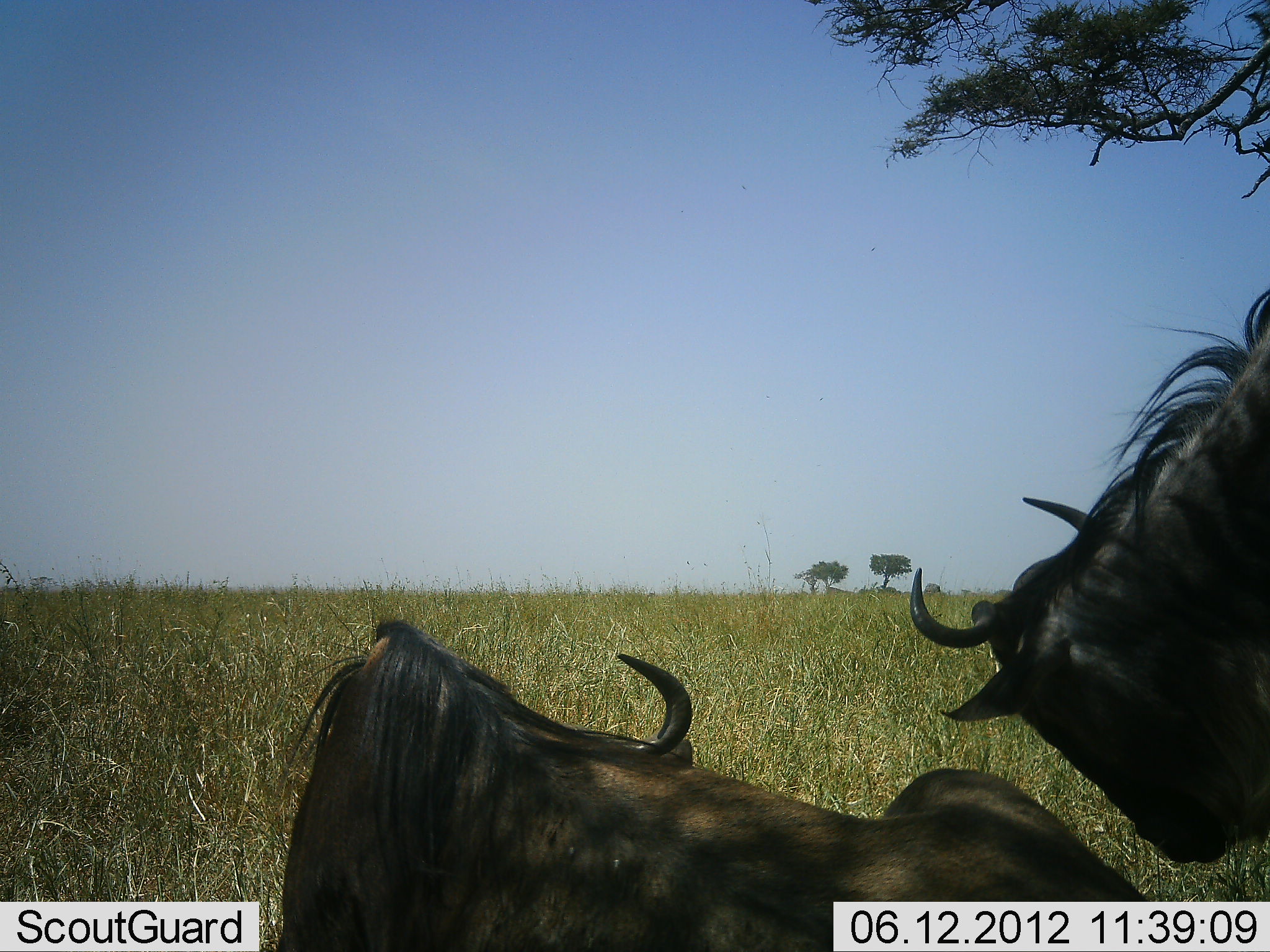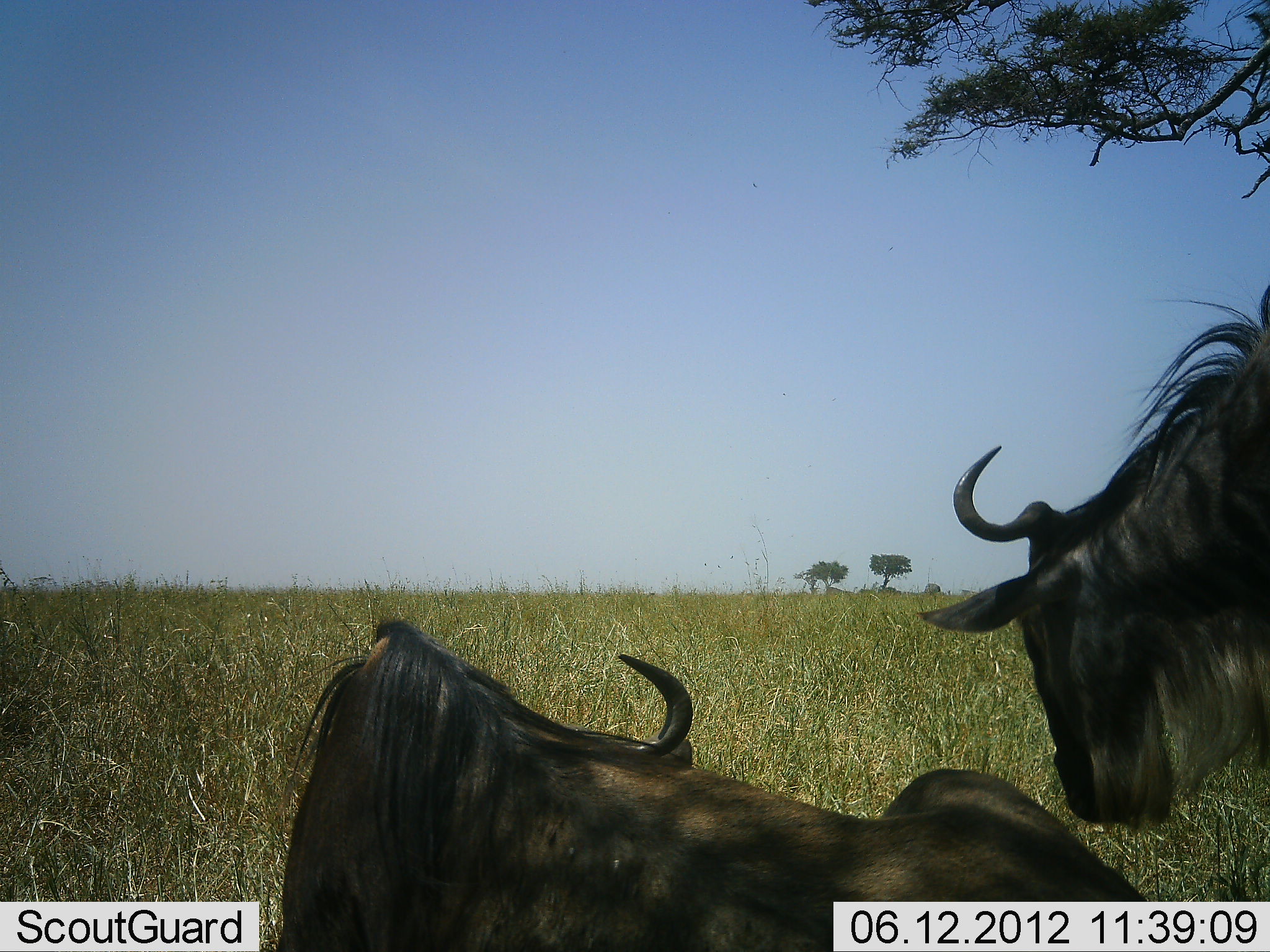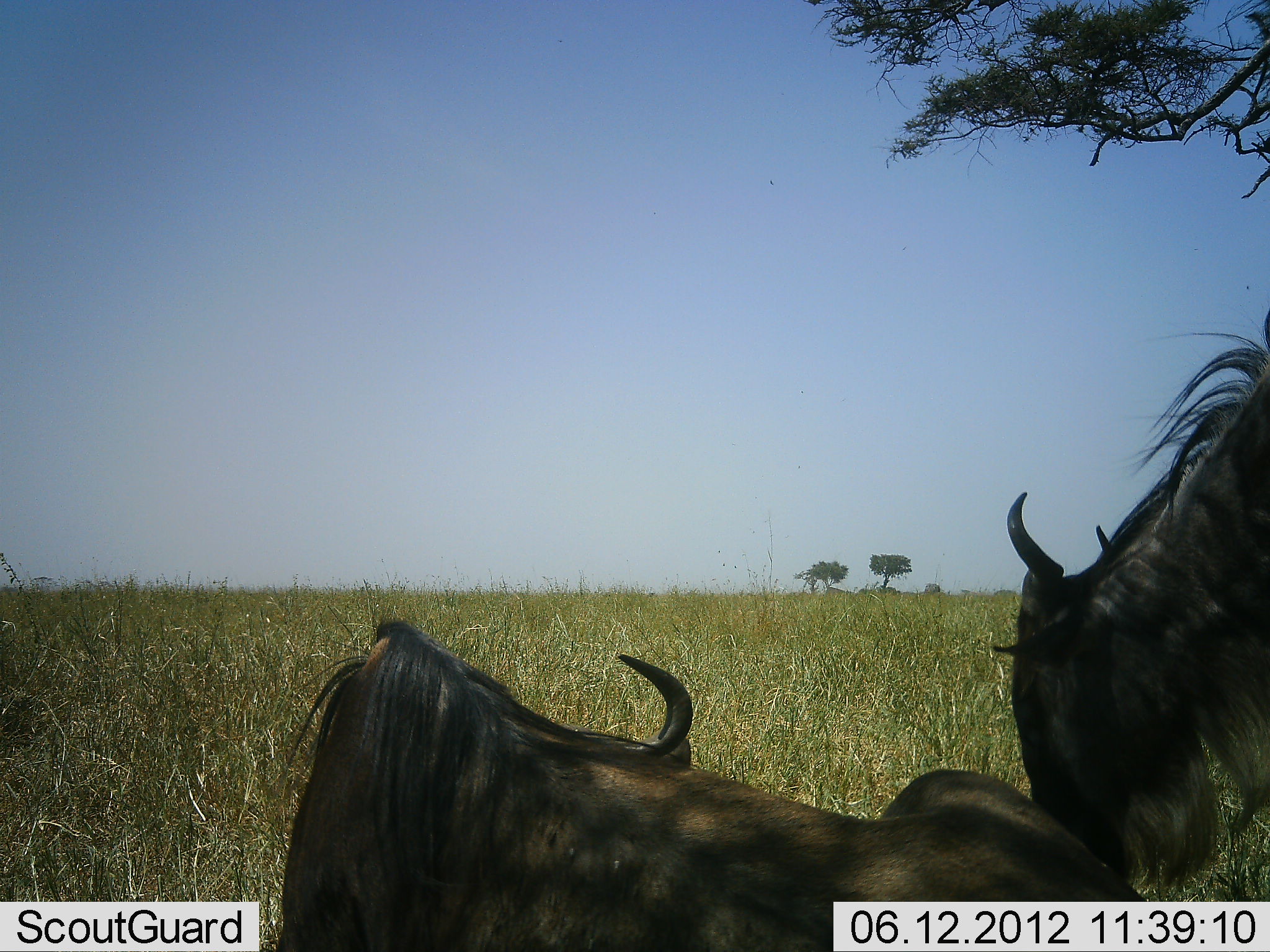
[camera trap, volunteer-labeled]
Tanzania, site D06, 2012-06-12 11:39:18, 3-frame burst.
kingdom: Animalia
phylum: Chordata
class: Mammalia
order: Artiodactyla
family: Bovidae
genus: Connochaetes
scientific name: Connochaetes taurinus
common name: blue wildebeest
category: wildebeest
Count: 2.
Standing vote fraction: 80%.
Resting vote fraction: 100%.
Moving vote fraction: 0%.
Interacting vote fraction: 0%.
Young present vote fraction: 0%.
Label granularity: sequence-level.